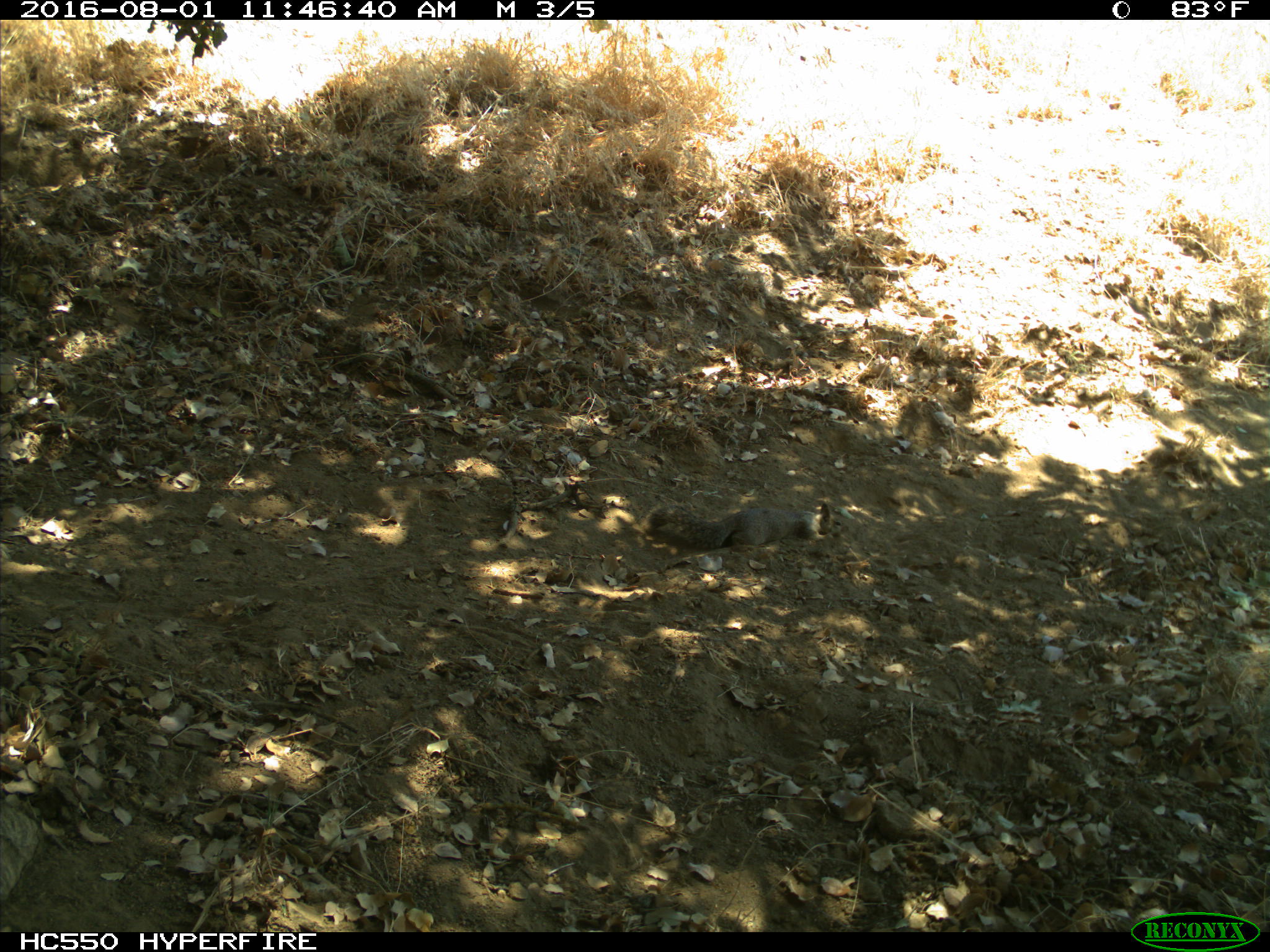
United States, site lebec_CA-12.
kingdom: Animalia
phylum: Chordata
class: Mammalia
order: Rodentia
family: Sciuridae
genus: Otospermophilus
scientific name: Otospermophilus beecheyi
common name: california ground squirrel